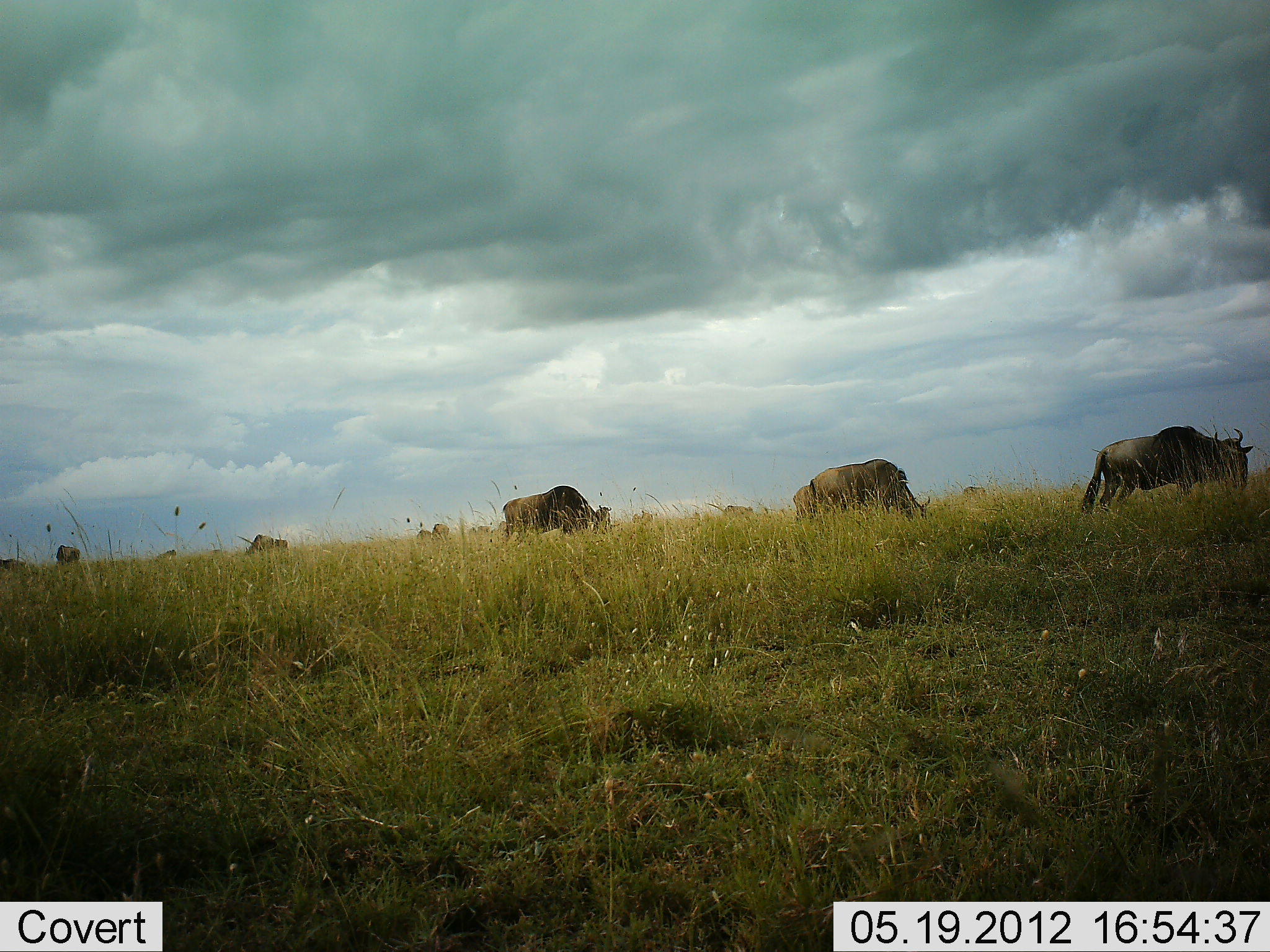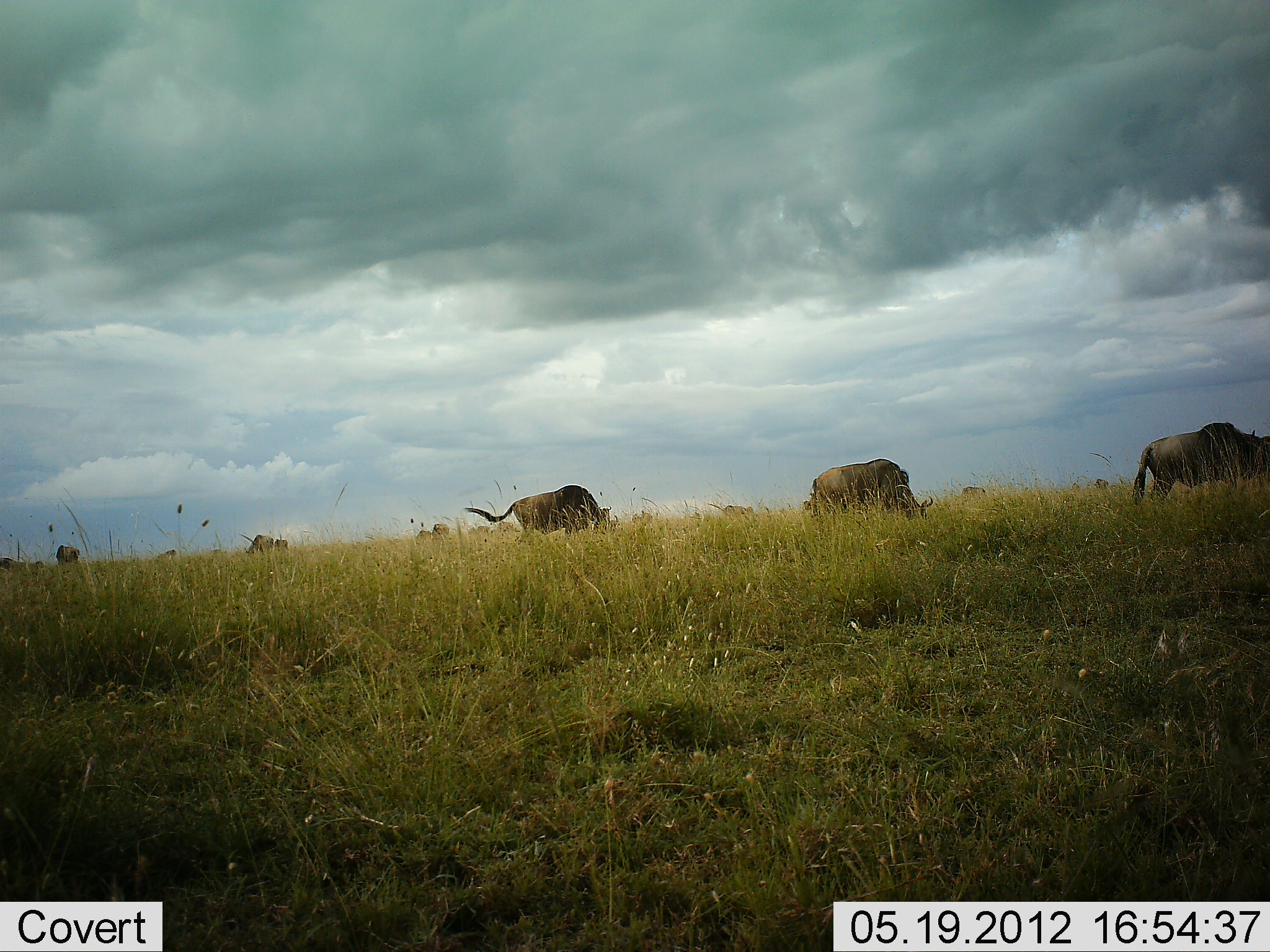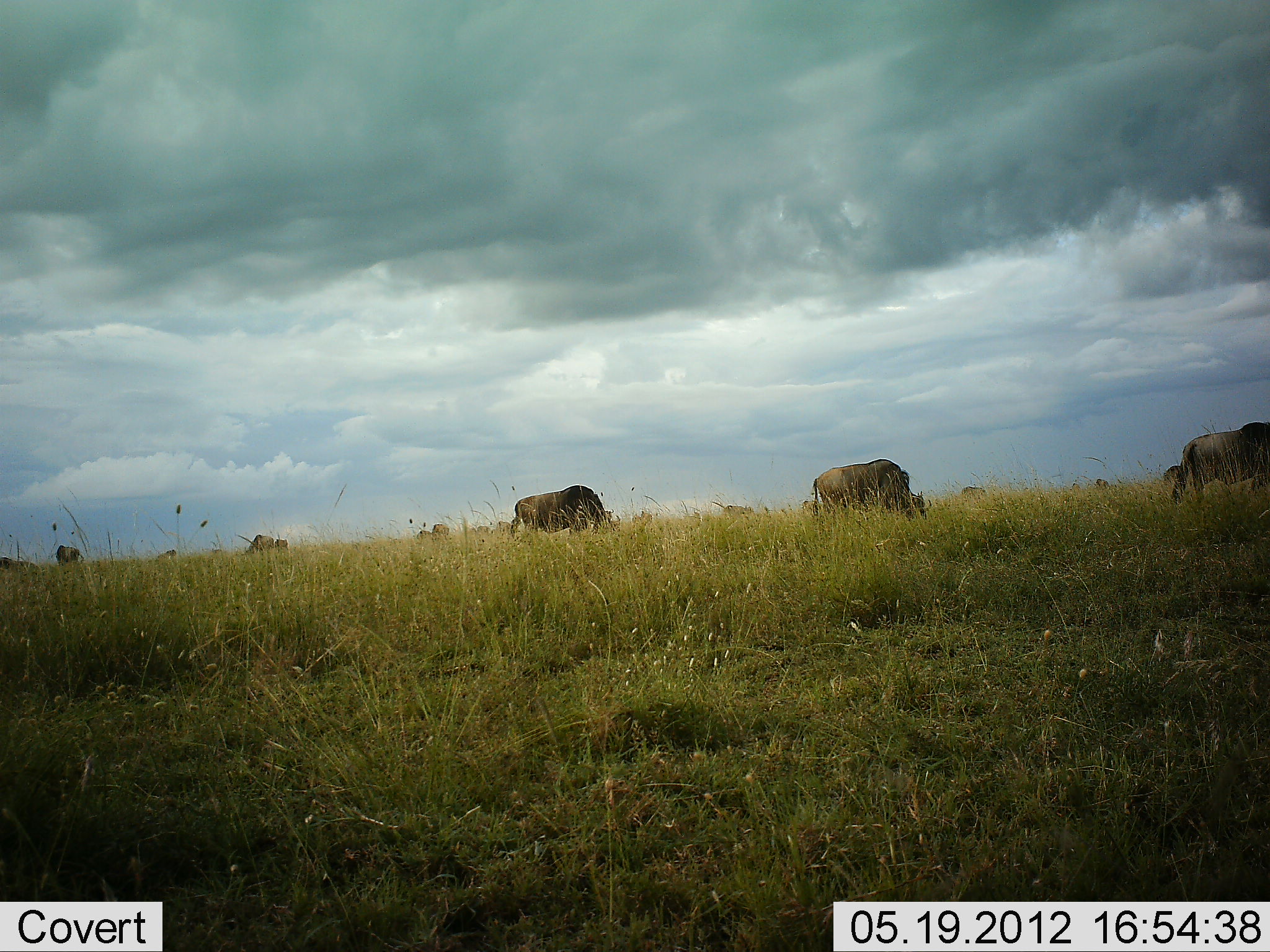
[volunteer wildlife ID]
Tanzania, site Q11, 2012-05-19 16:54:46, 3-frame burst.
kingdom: Animalia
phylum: Chordata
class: Mammalia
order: Artiodactyla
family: Bovidae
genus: Connochaetes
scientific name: Connochaetes taurinus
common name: blue wildebeest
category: wildebeest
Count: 11-50.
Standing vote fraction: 40%.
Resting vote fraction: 0%.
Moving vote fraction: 50%.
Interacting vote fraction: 0%.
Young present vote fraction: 0%.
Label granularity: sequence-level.